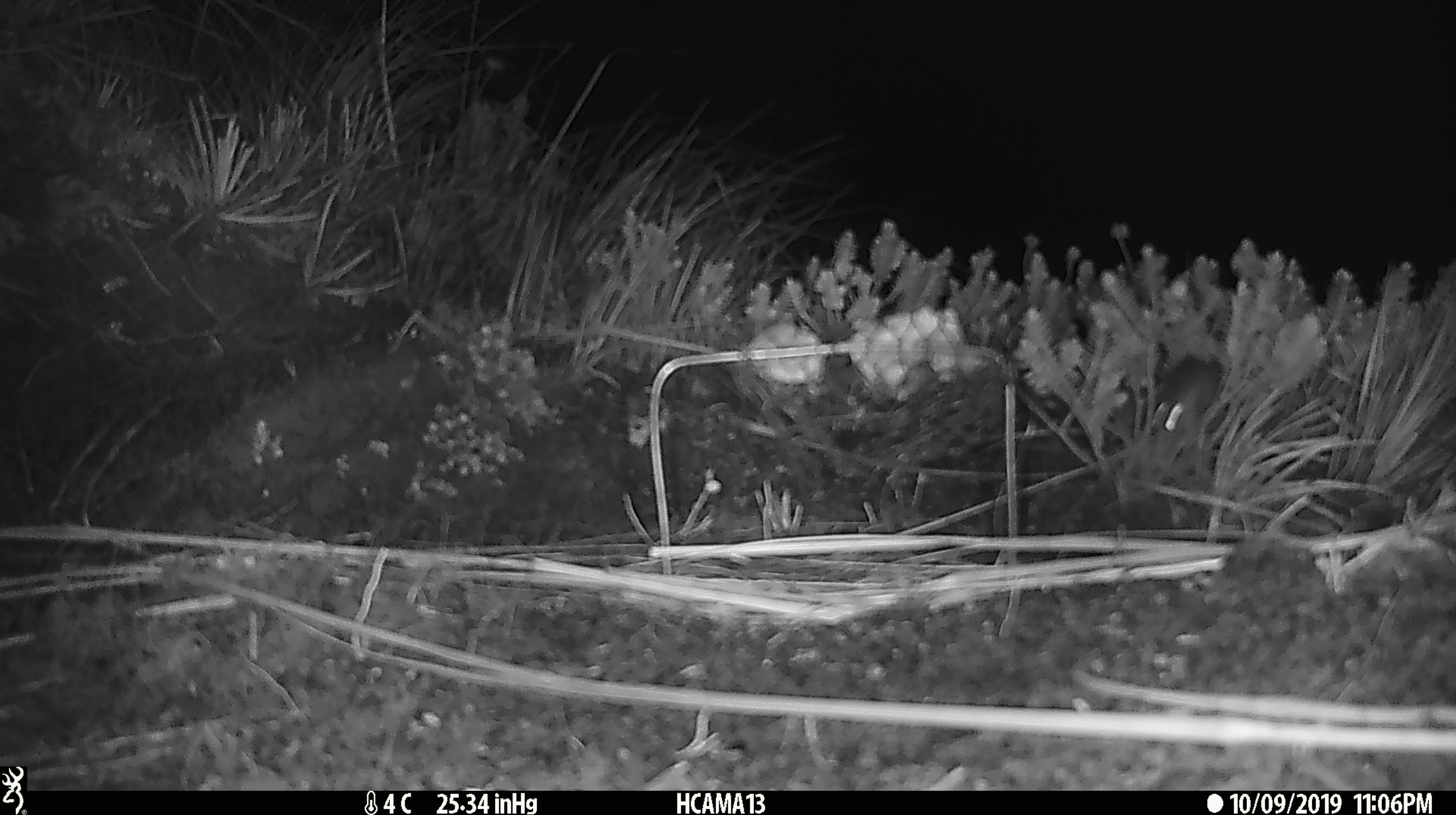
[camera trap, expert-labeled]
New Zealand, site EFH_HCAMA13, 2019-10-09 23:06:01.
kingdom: Animalia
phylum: Chordata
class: Mammalia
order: Rodentia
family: Muridae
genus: Mus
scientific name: Mus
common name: mouse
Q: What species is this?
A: Mouse (Mus).